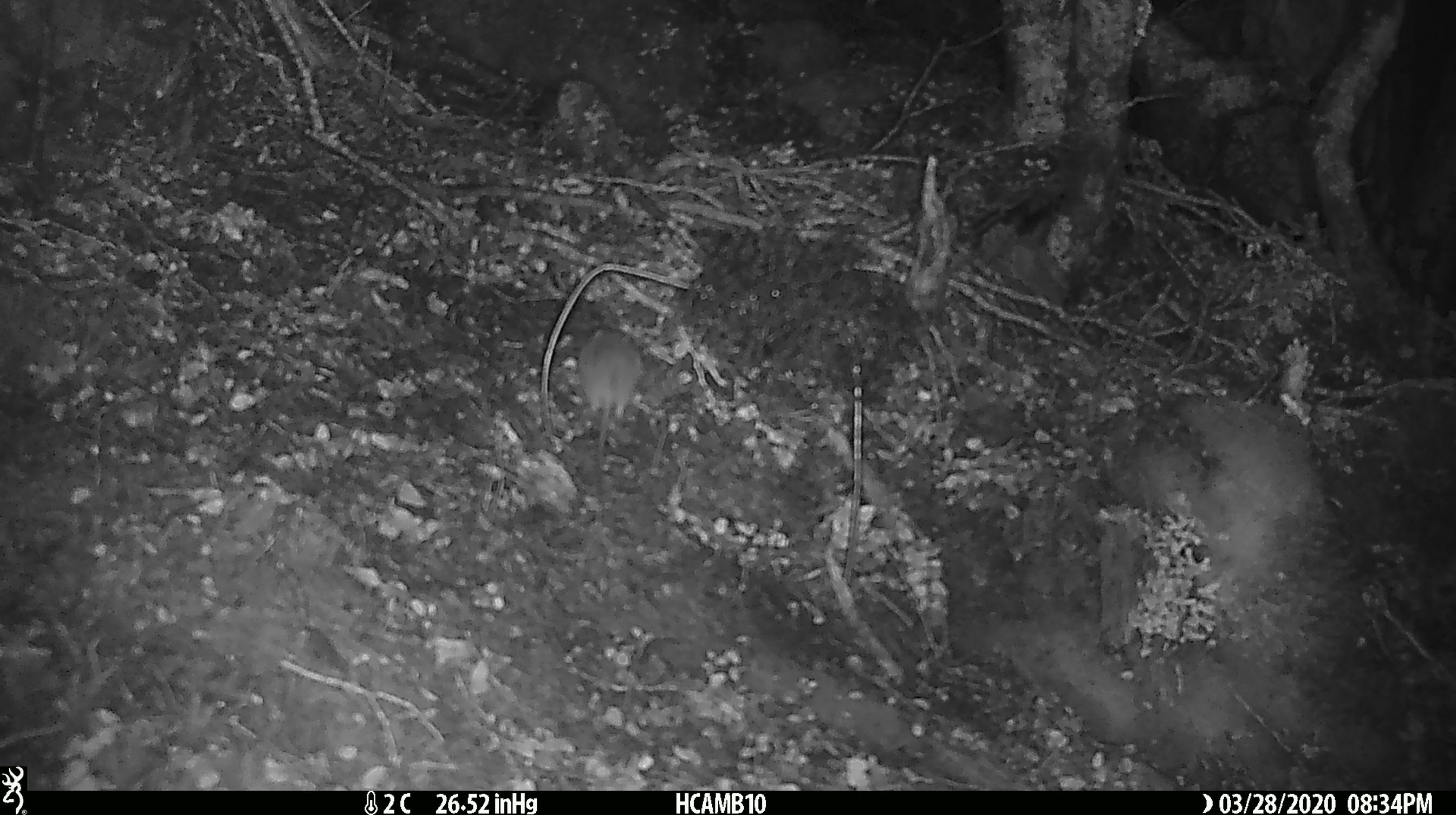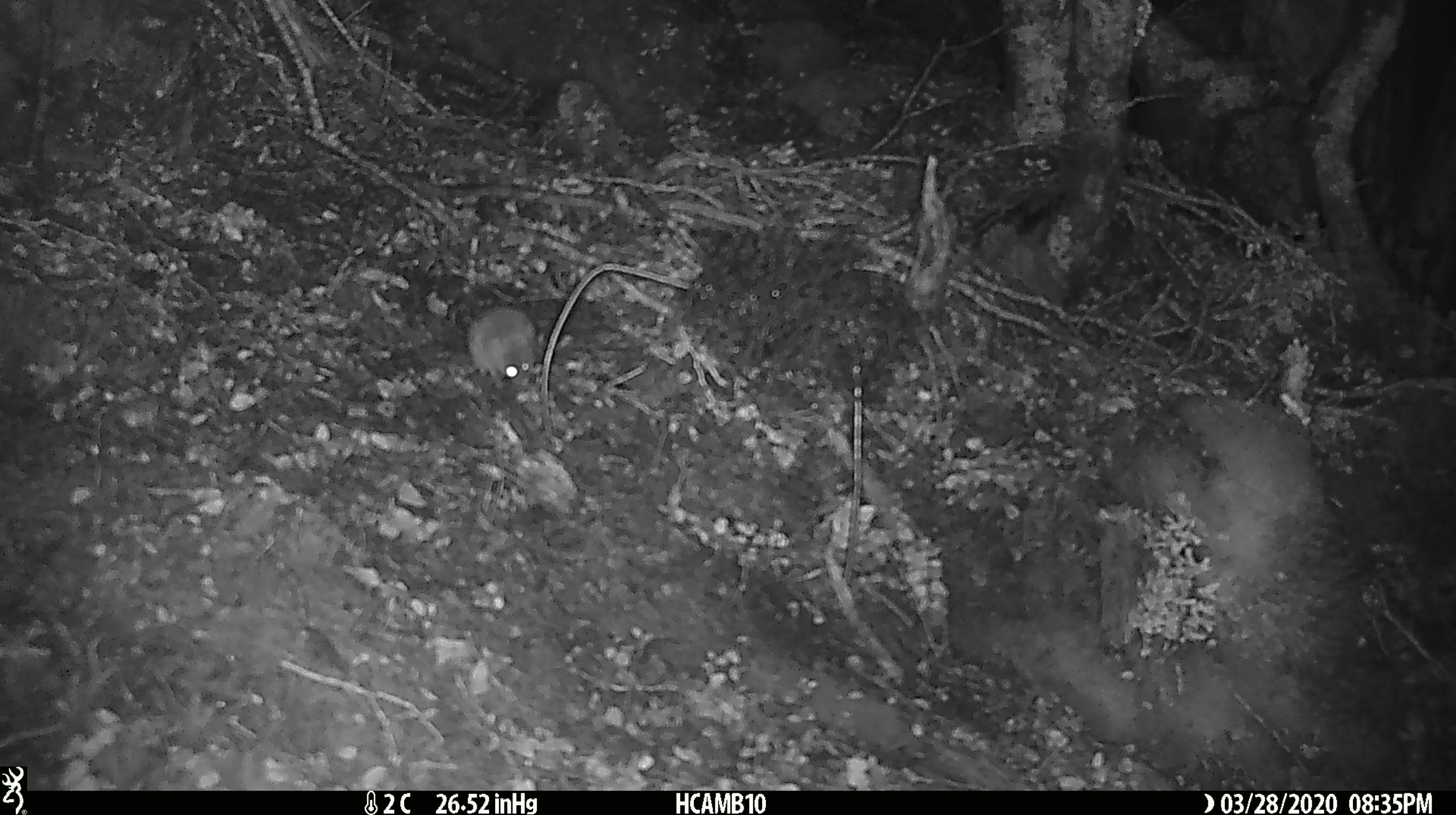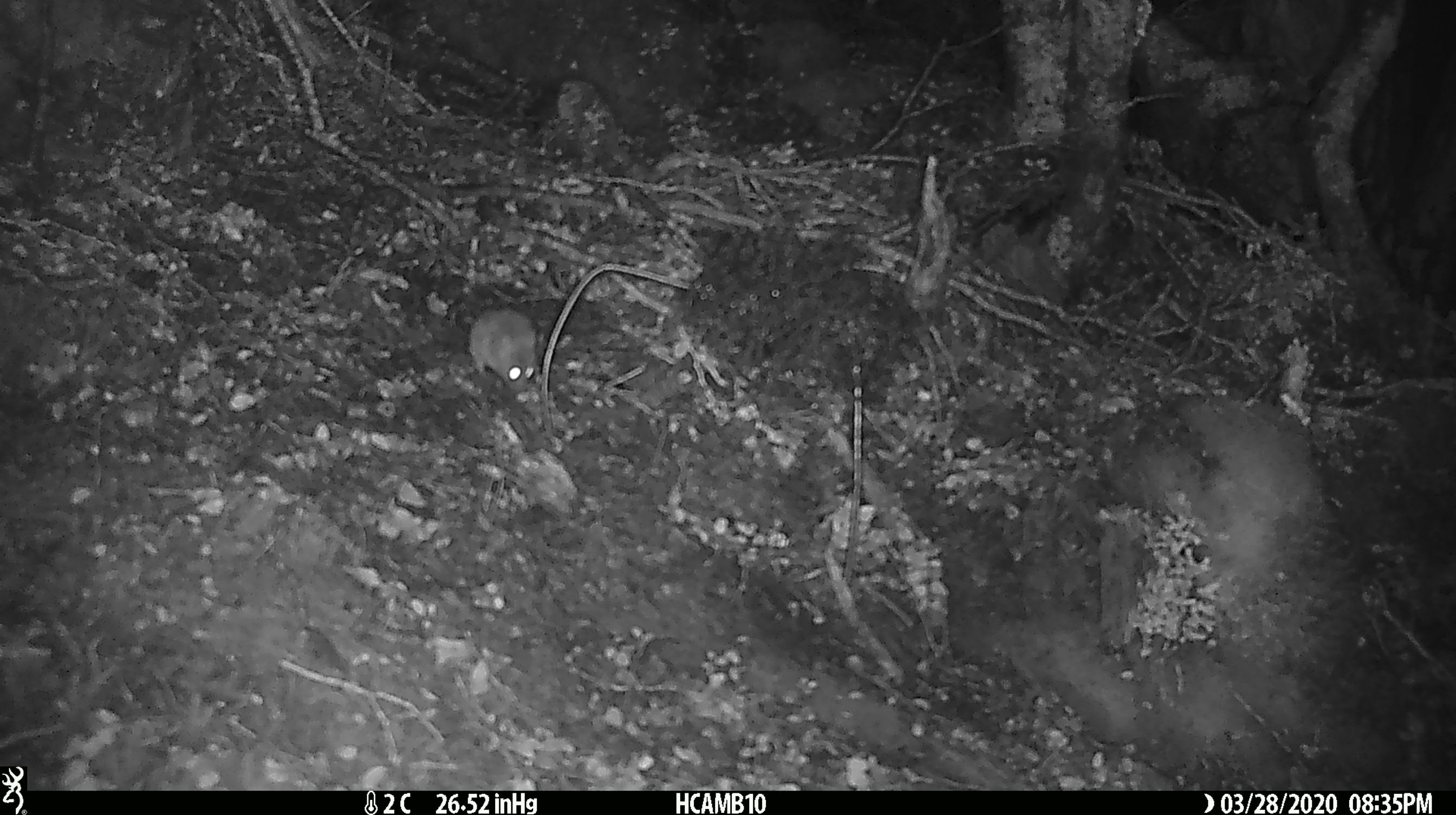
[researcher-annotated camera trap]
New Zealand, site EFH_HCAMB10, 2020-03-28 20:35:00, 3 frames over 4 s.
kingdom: Animalia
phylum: Chordata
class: Mammalia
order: Rodentia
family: Muridae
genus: Mus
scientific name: Mus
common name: mouse